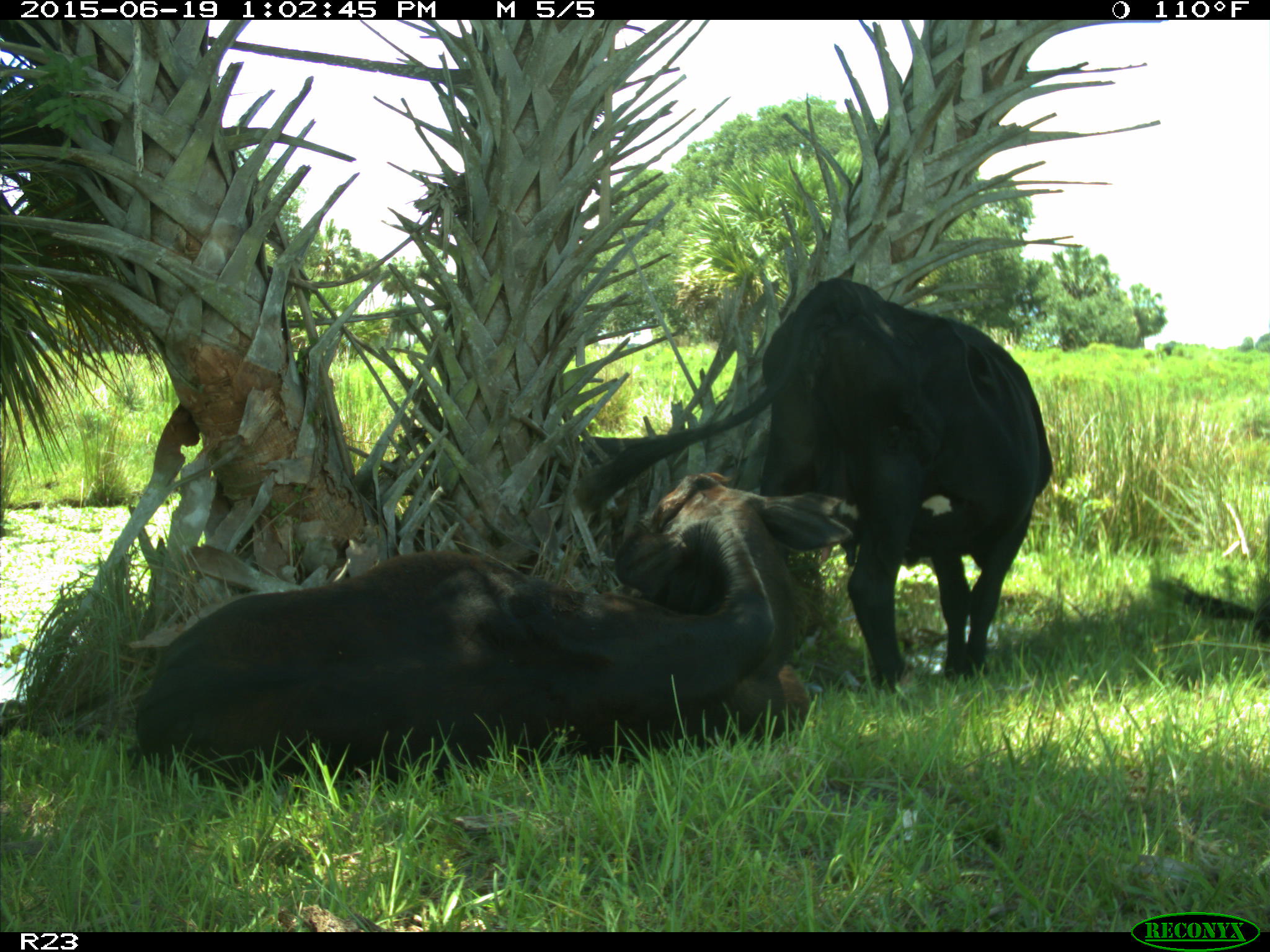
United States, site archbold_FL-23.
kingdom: Animalia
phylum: Chordata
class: Mammalia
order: Artiodactyla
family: Suidae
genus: Sus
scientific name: Sus scrofa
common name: wild boar